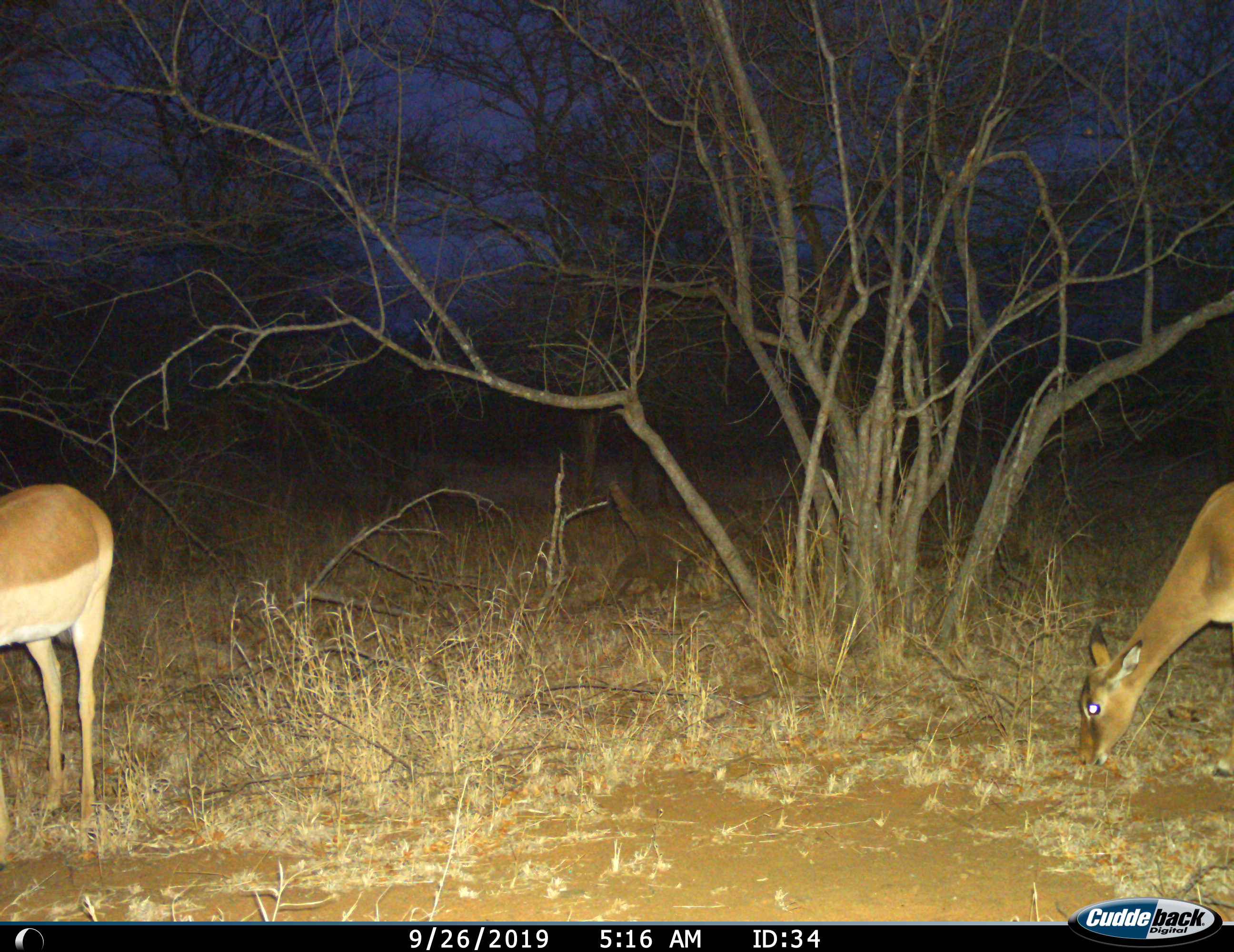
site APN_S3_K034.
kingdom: Animalia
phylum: Chordata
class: Mammalia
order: Artiodactyla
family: Bovidae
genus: Aepyceros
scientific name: Aepyceros melampus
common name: impala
Impala (Aepyceros melampus), count 2. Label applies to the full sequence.